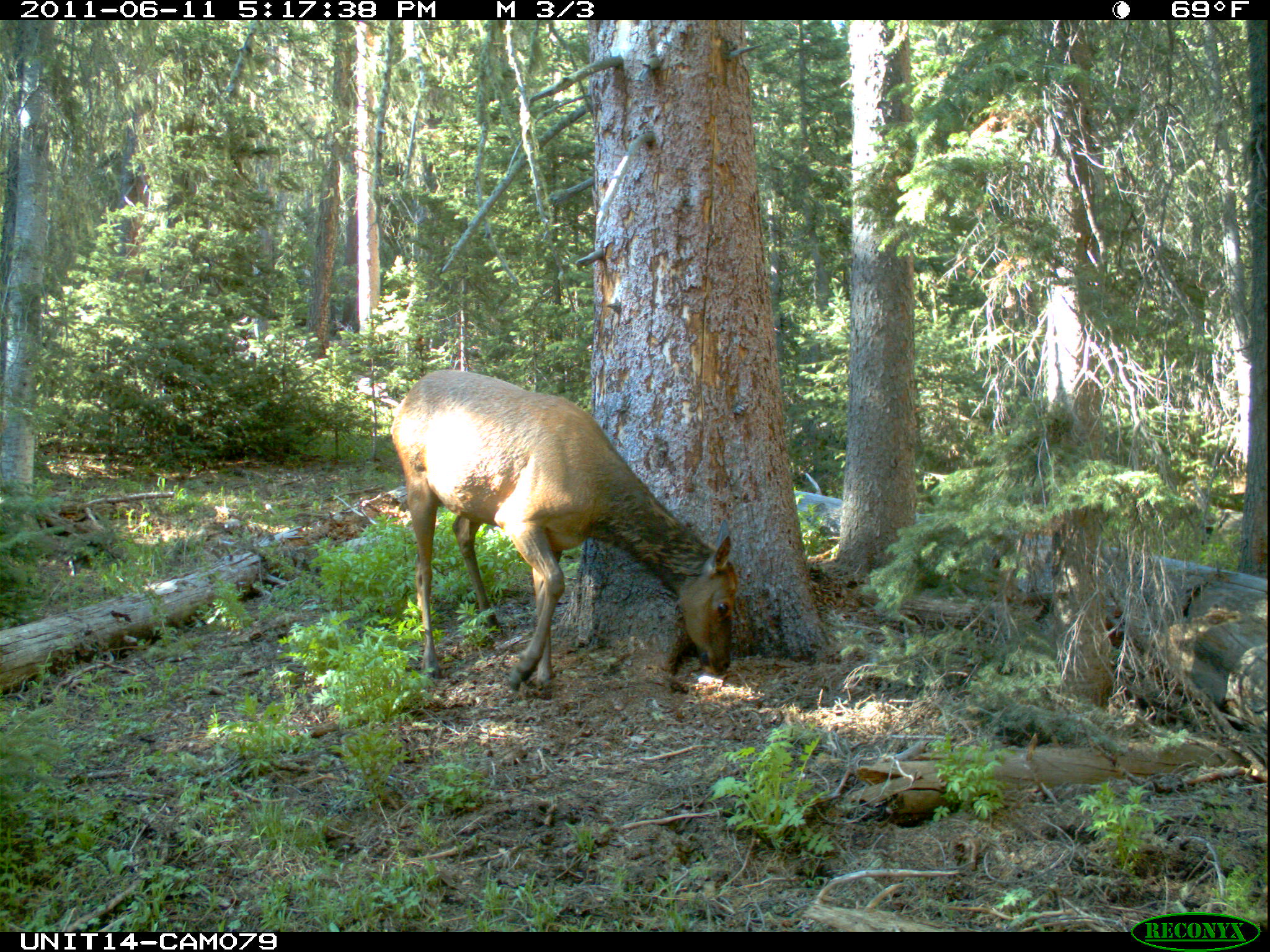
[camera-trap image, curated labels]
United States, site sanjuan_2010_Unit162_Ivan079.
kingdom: Animalia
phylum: Chordata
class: Mammalia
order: Artiodactyla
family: Cervidae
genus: Cervus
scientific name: Cervus elaphus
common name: red deer